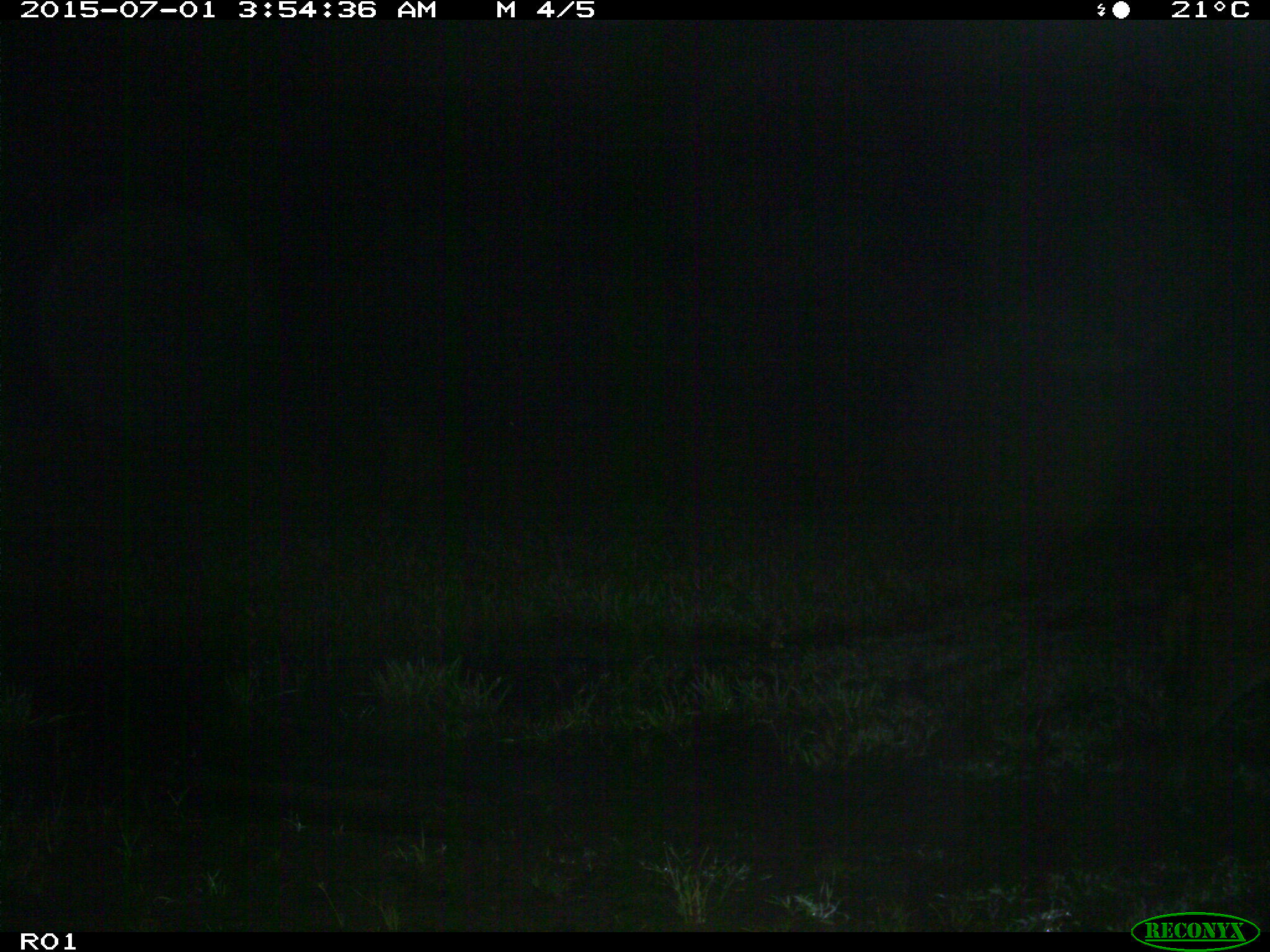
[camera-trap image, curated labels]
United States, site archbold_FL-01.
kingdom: Animalia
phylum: Chordata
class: Mammalia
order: Artiodactyla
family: Suidae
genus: Sus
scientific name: Sus scrofa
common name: wild boar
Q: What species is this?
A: Sus scrofa (wild boar).